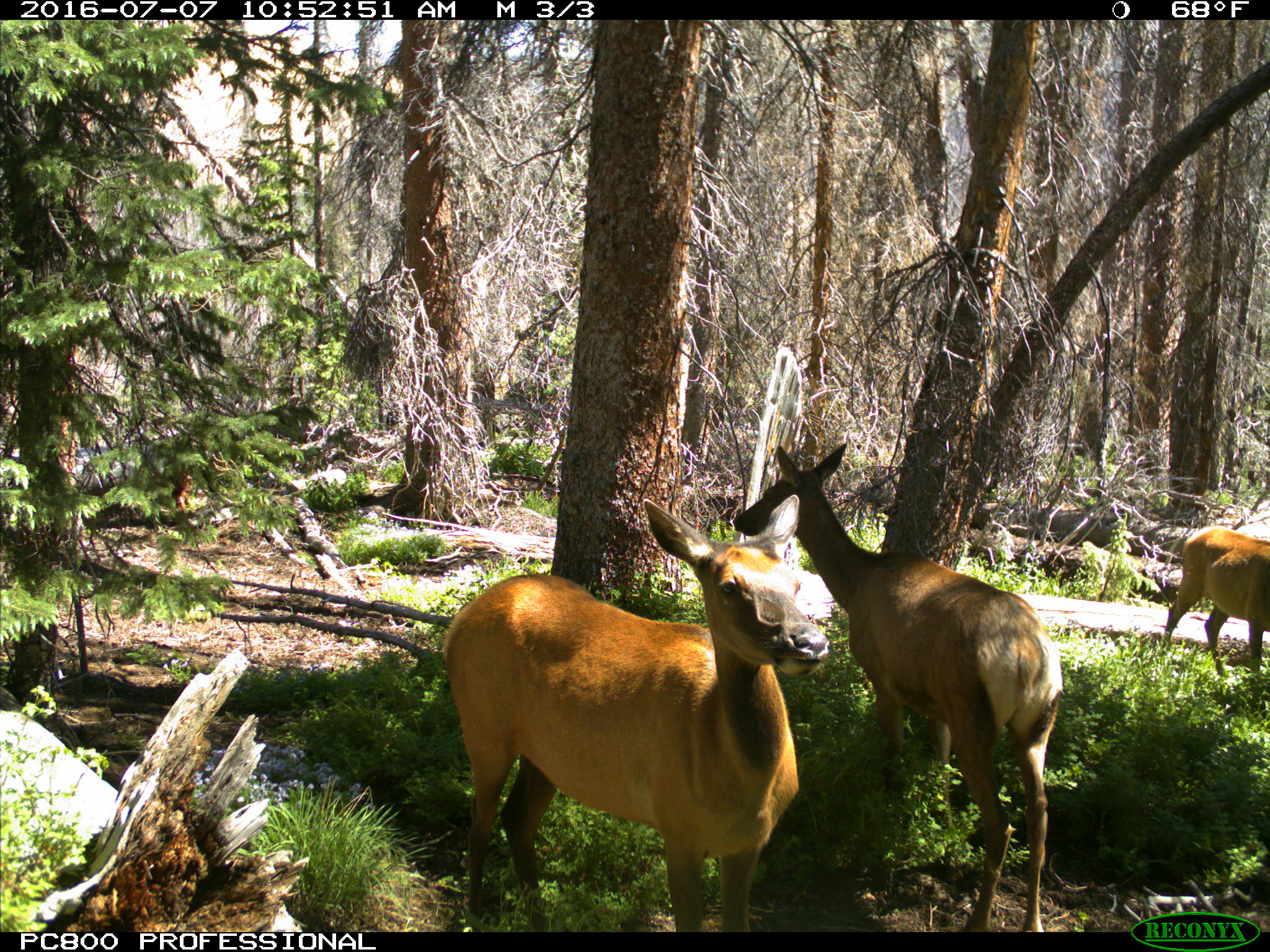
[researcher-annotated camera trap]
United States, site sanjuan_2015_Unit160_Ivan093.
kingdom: Animalia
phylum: Chordata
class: Mammalia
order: Artiodactyla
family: Cervidae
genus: Cervus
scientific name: Cervus elaphus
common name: red deer